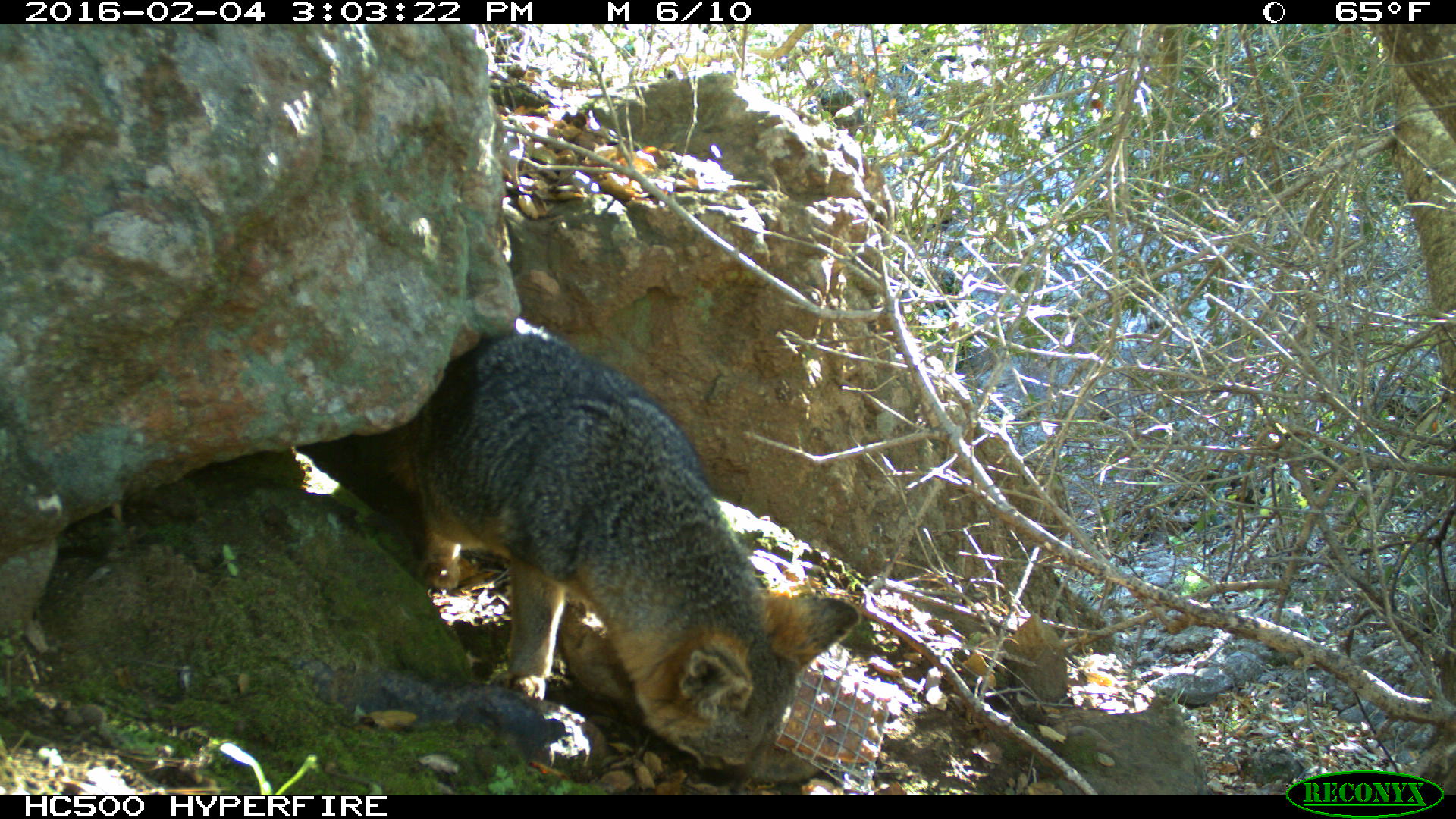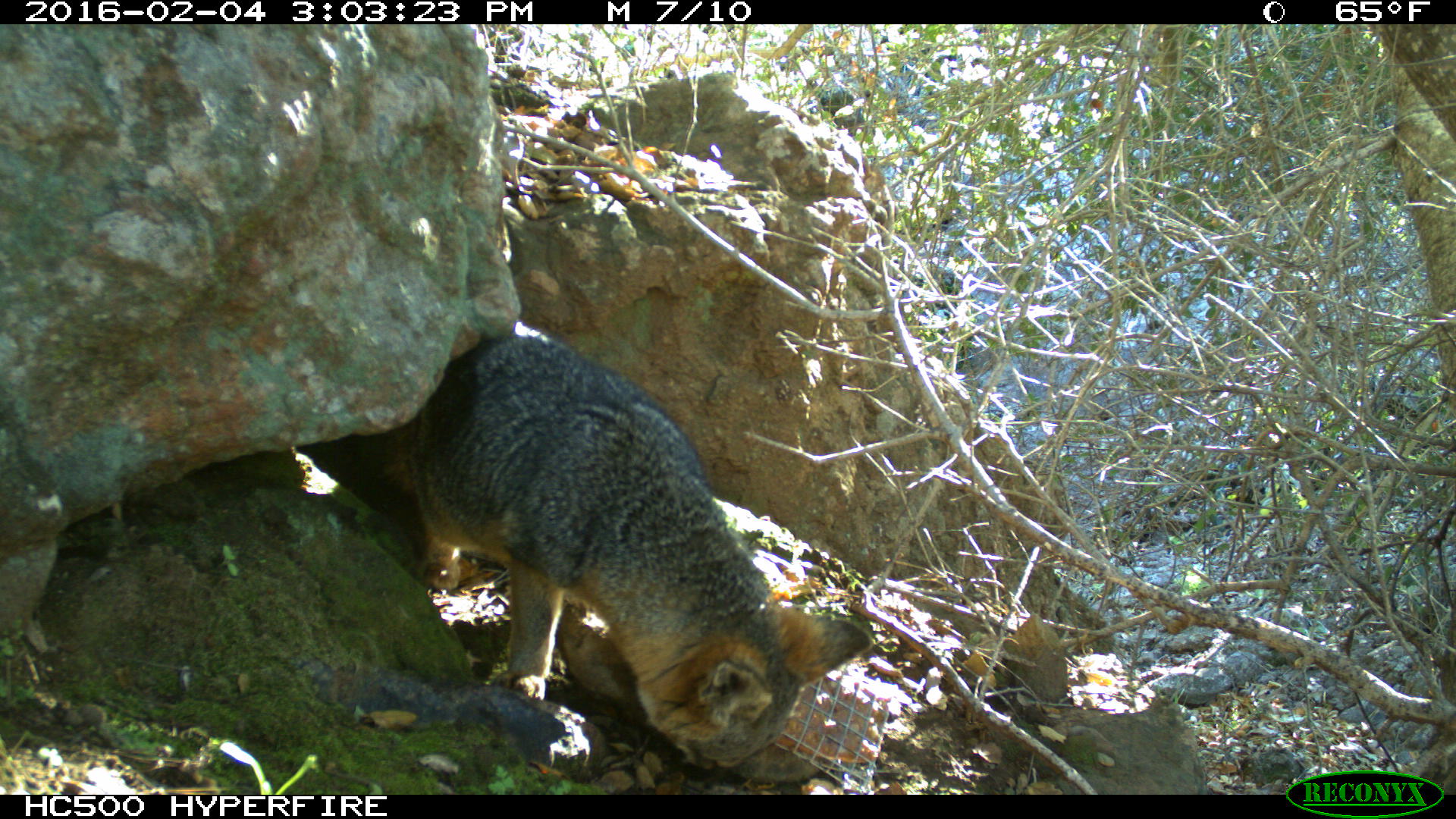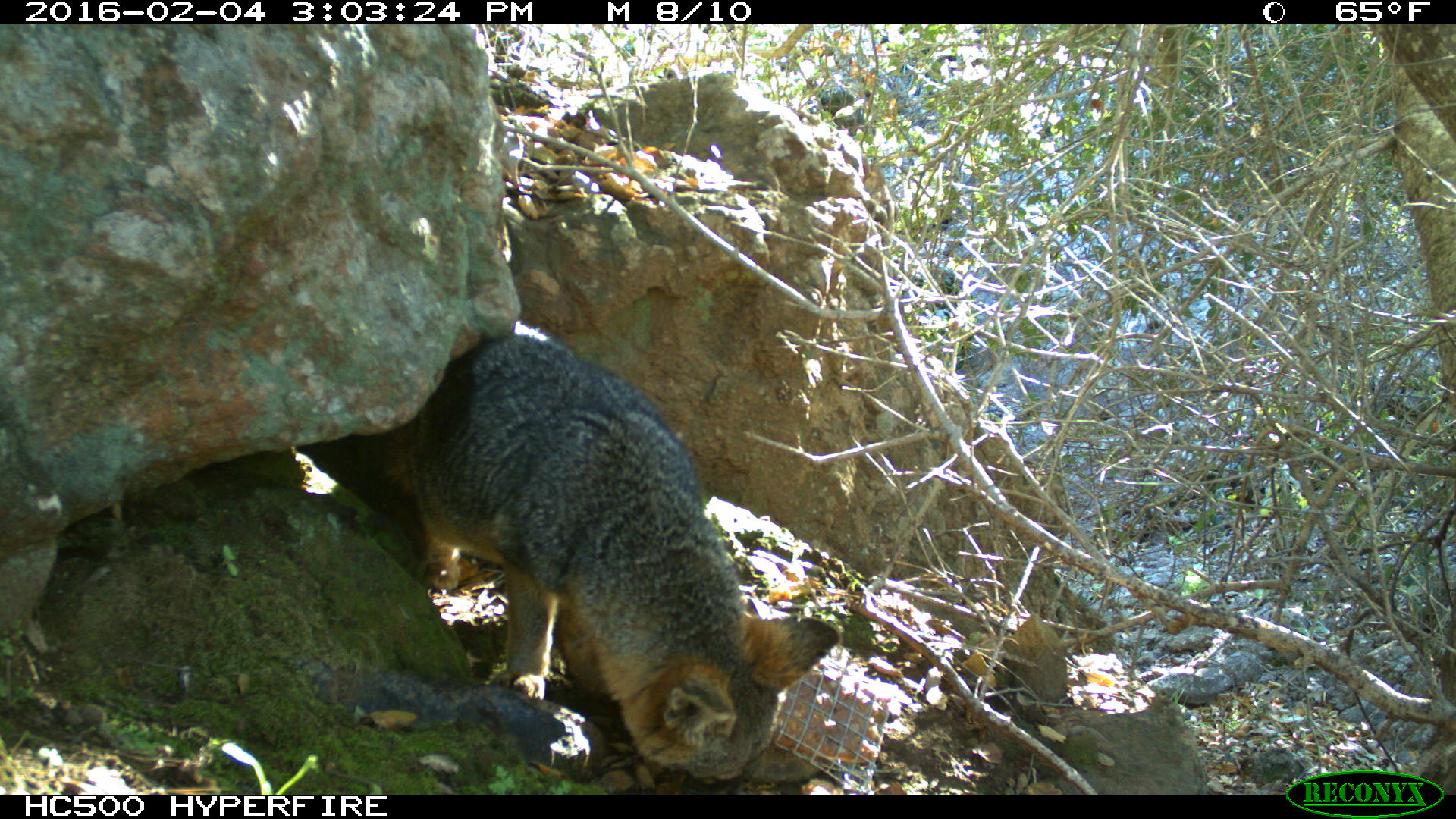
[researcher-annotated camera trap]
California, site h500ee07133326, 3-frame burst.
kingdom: Animalia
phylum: Chordata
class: Mammalia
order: Carnivora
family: Canidae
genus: Urocyon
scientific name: Urocyon littoralis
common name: island fox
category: fox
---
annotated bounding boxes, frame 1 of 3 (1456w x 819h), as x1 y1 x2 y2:
fox: 388 318 864 792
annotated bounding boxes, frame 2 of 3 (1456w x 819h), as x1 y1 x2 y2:
fox: 412 316 873 776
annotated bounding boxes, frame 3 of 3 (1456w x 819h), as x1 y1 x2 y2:
fox: 360 322 840 794